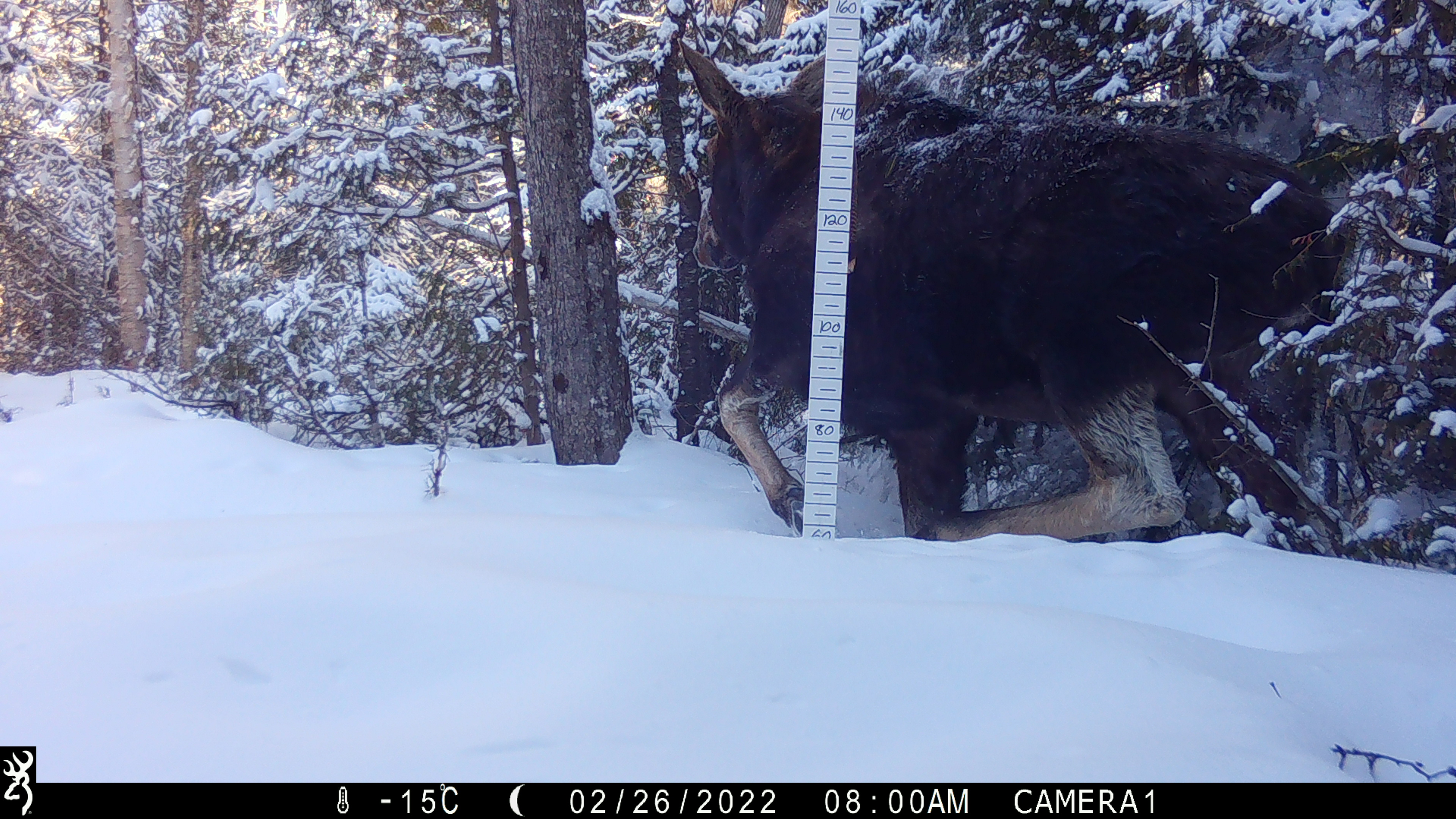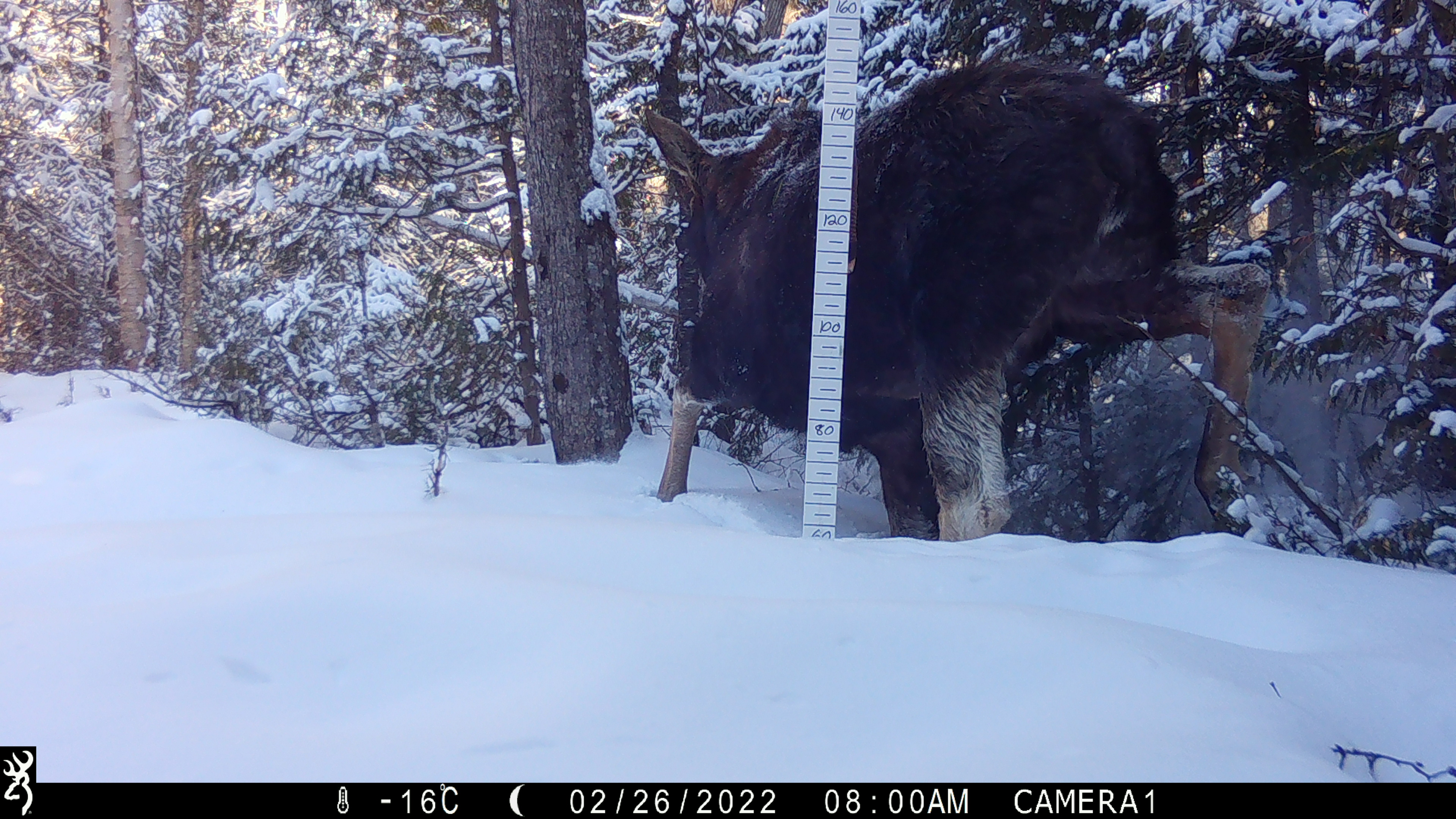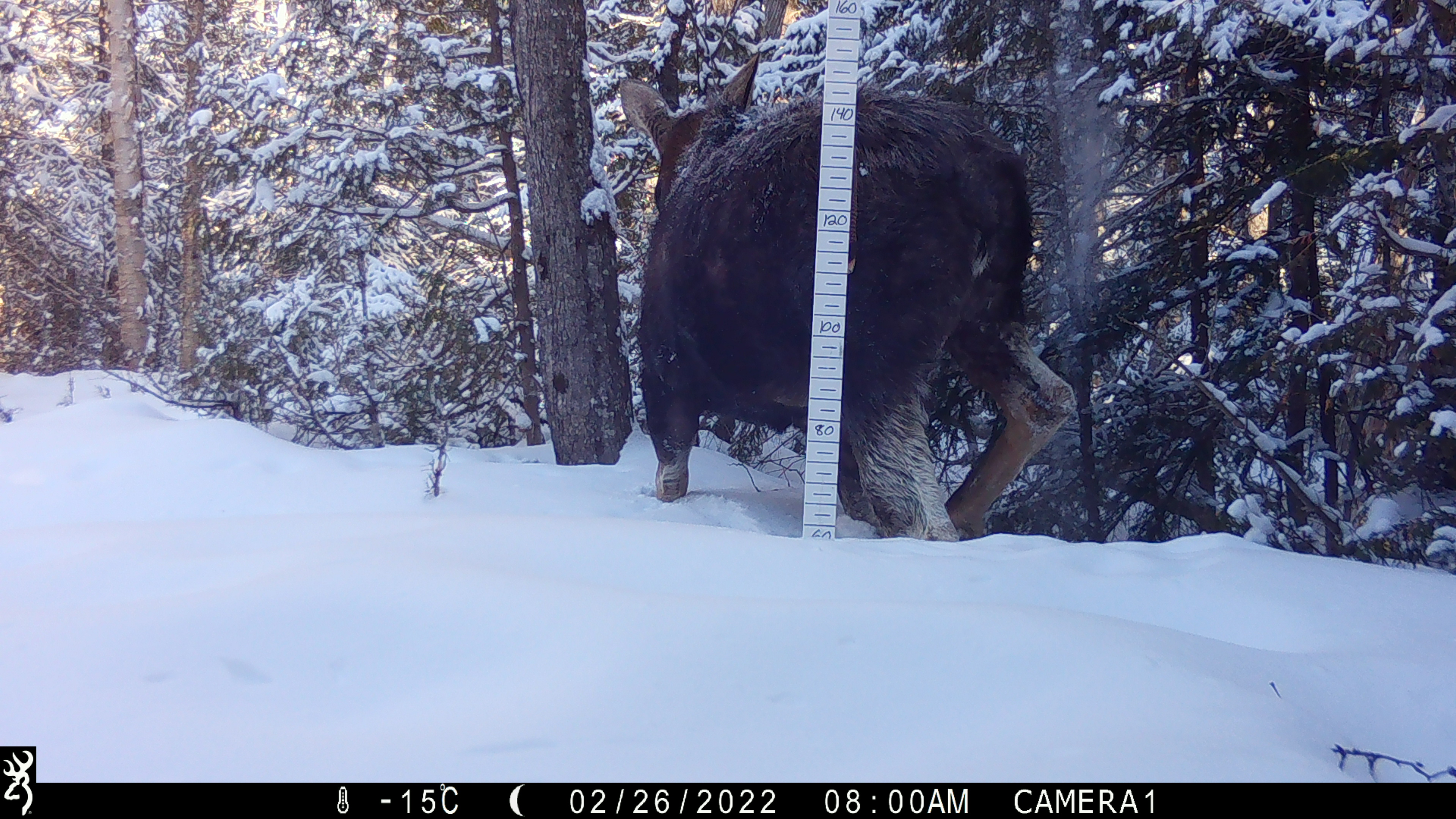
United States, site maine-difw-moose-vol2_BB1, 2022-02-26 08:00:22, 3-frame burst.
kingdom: Animalia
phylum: Chordata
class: Mammalia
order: Artiodactyla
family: Cervidae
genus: Alces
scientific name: Alces alces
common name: moose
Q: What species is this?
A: Moose (Alces alces).